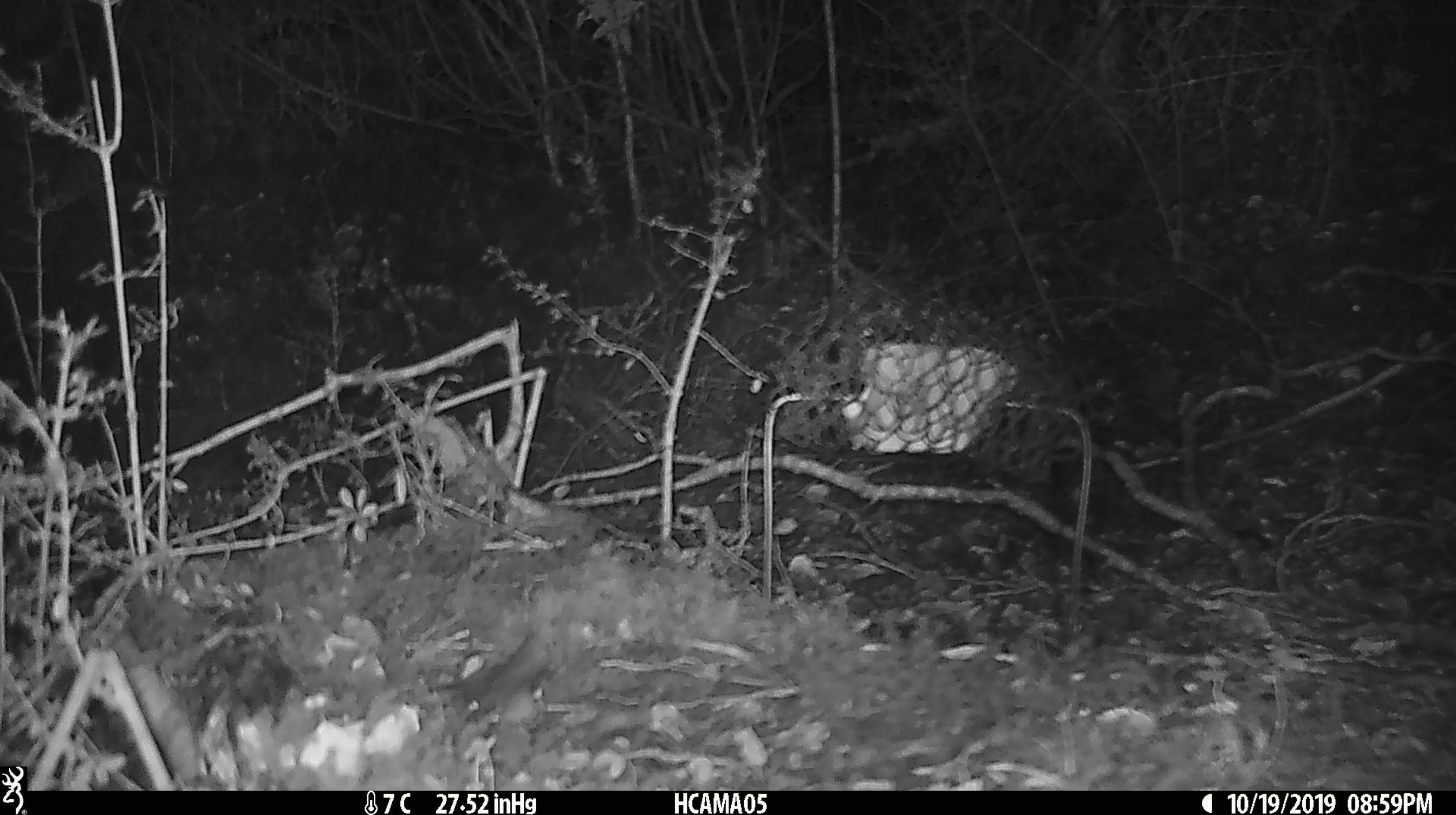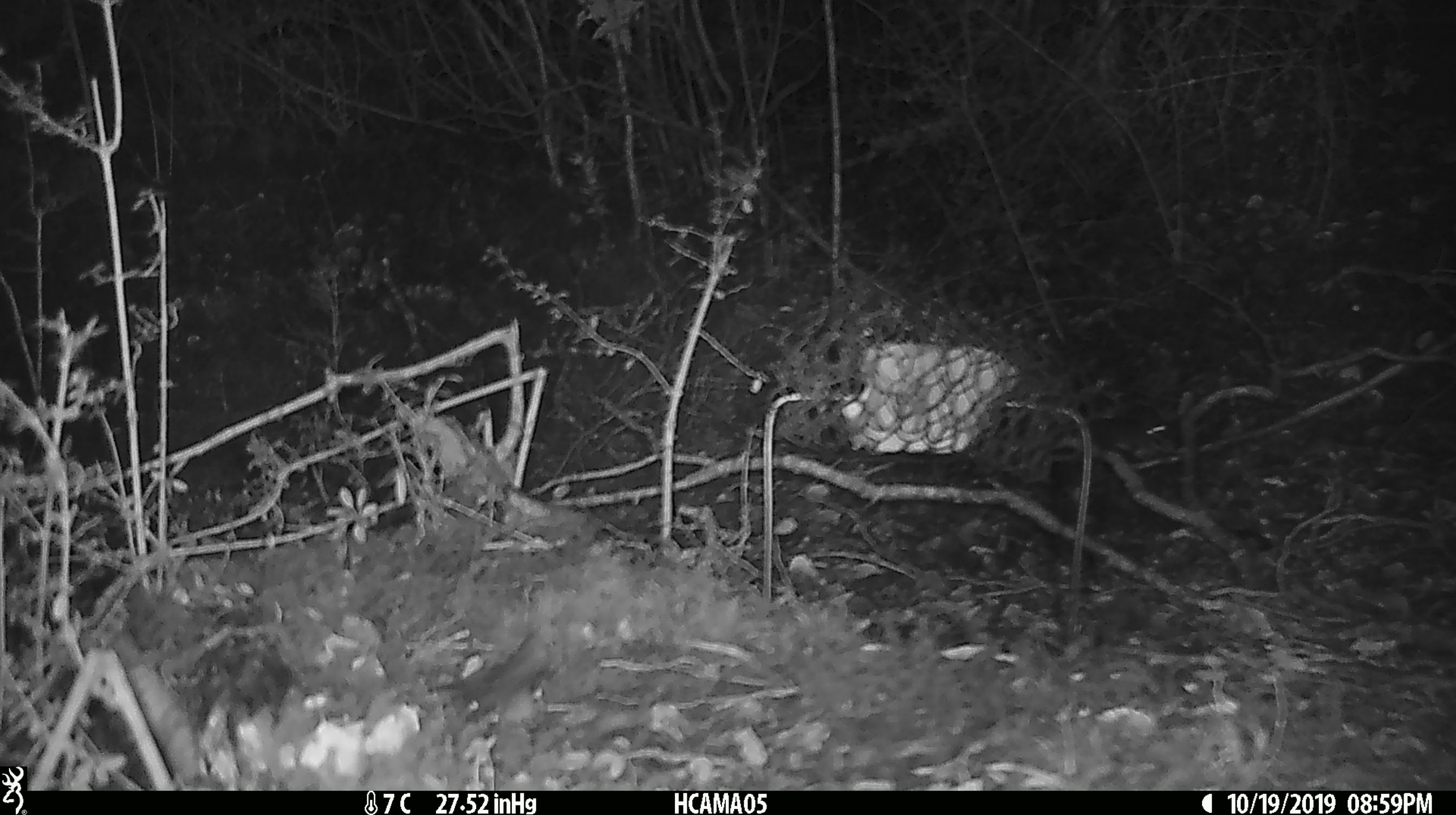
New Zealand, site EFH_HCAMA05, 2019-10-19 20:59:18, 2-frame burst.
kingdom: Animalia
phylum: Chordata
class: Mammalia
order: Rodentia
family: Muridae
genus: Mus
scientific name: Mus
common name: mouse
Mouse (Mus).